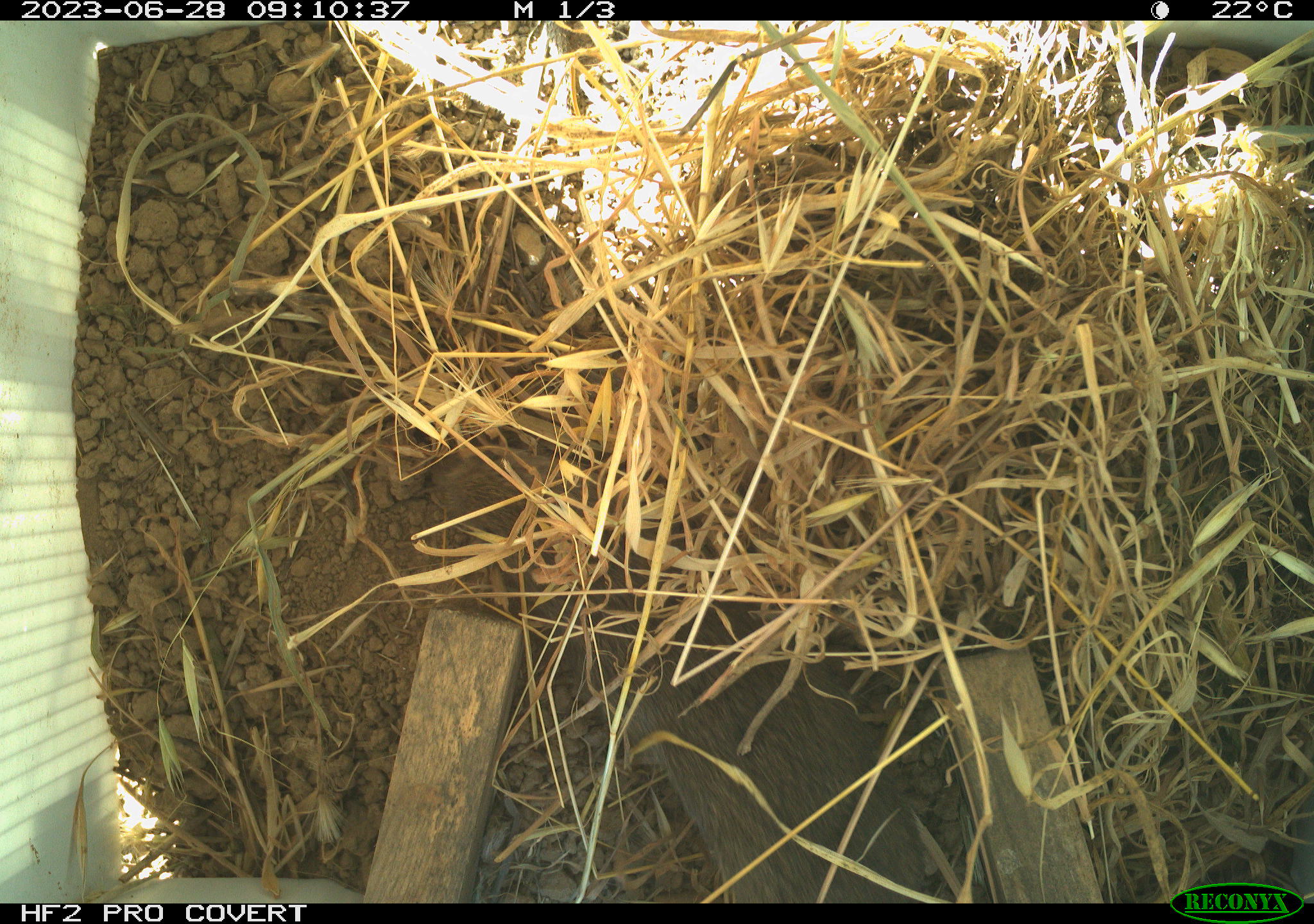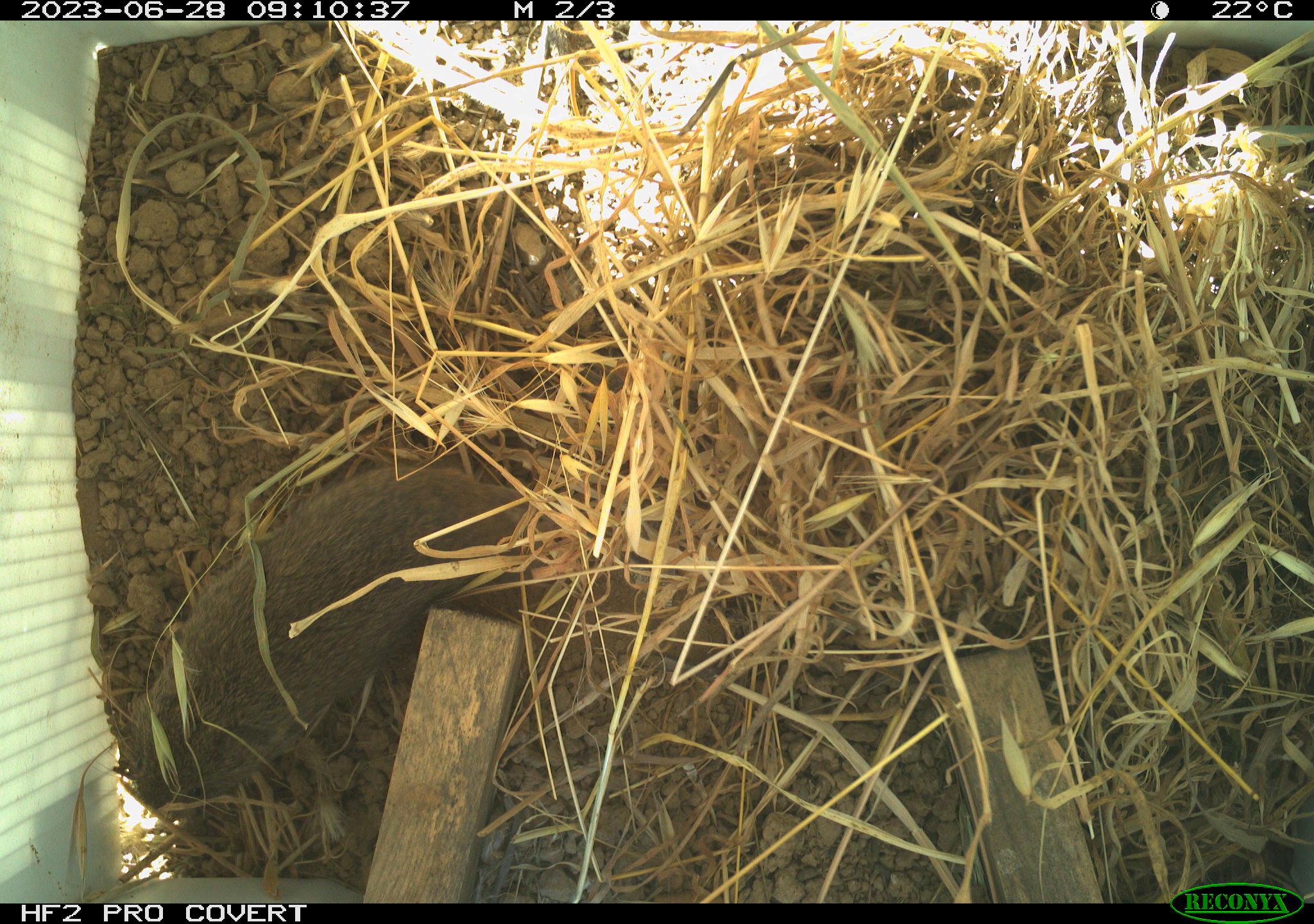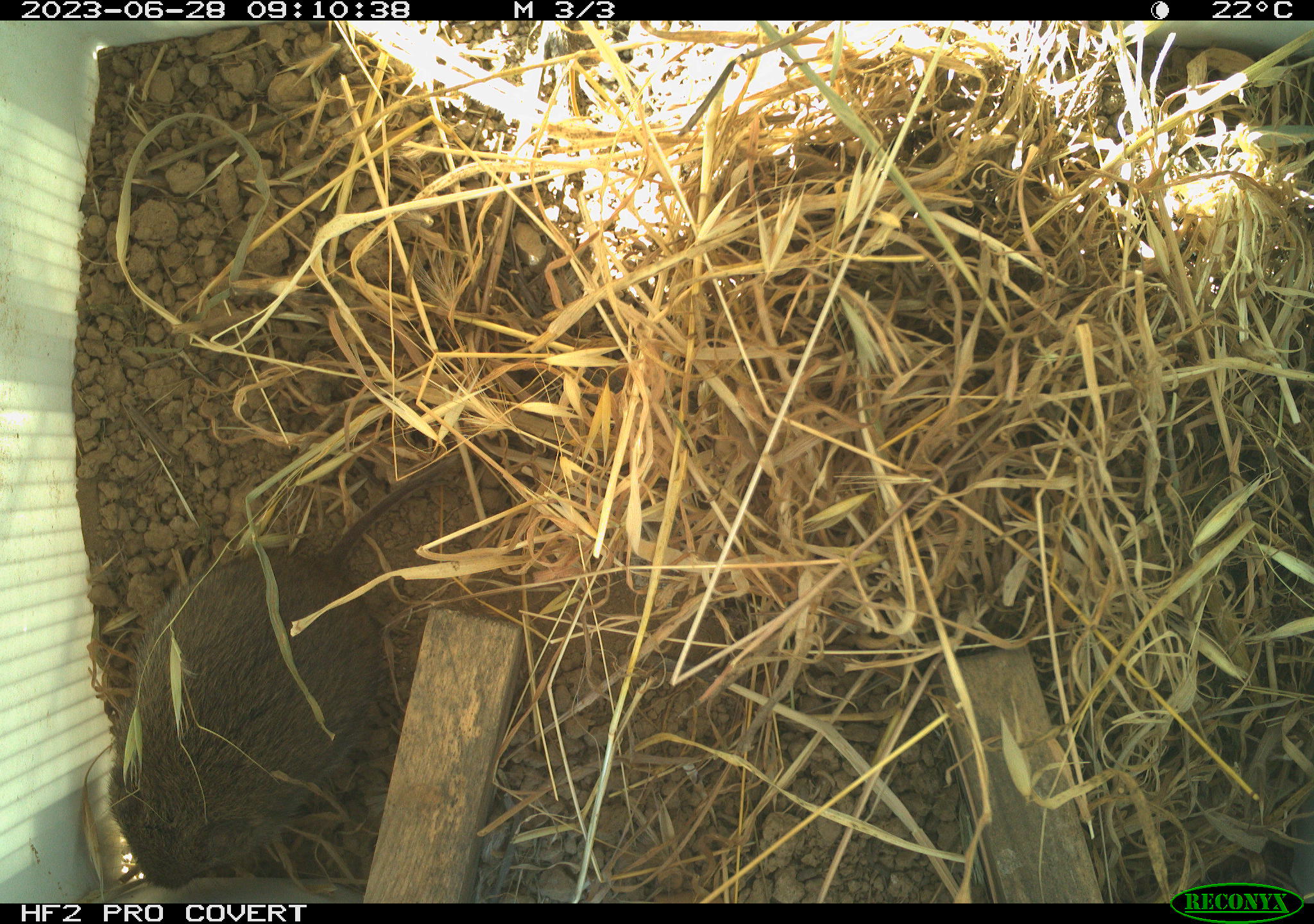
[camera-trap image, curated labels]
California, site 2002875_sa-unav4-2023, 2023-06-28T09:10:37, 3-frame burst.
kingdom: Animalia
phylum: Chordata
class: Mammalia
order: Rodentia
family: Cricetidae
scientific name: Arvicolinae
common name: voles, lemmings, and muskrats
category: arvicolinae subfamily